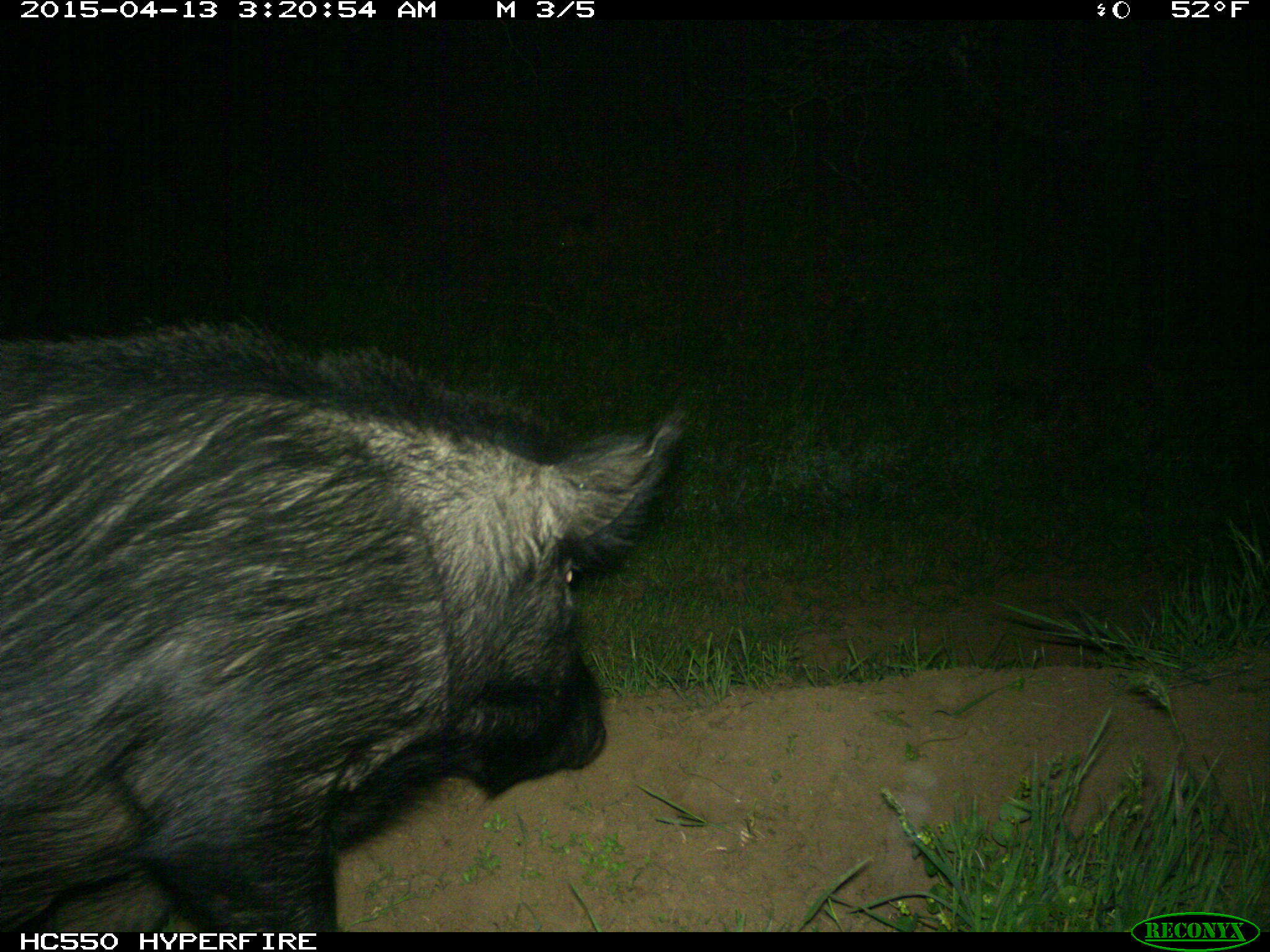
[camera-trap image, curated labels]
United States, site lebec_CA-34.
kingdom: Animalia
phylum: Chordata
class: Mammalia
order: Artiodactyla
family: Suidae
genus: Sus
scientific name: Sus scrofa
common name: wild boar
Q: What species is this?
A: Sus scrofa (wild boar).